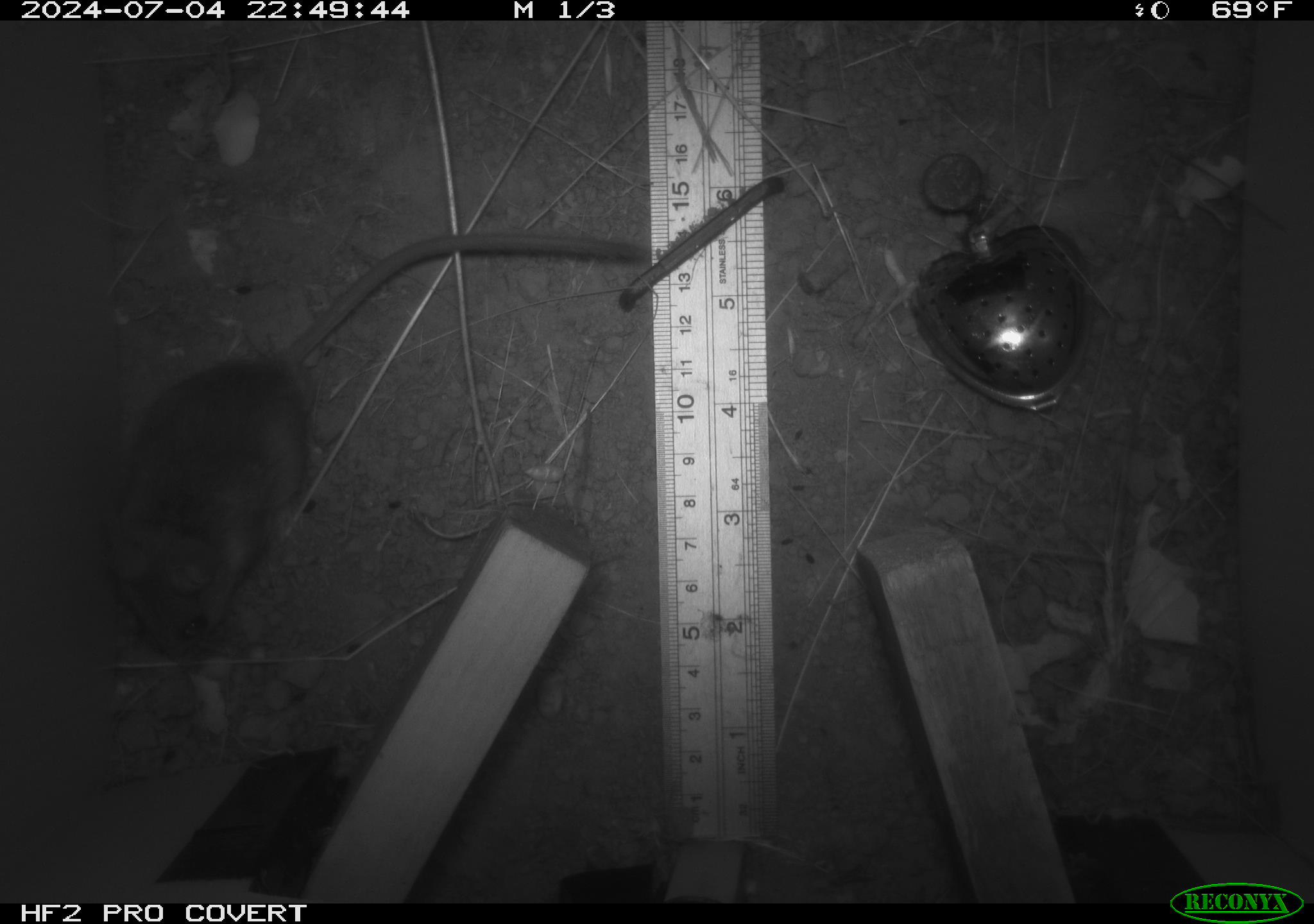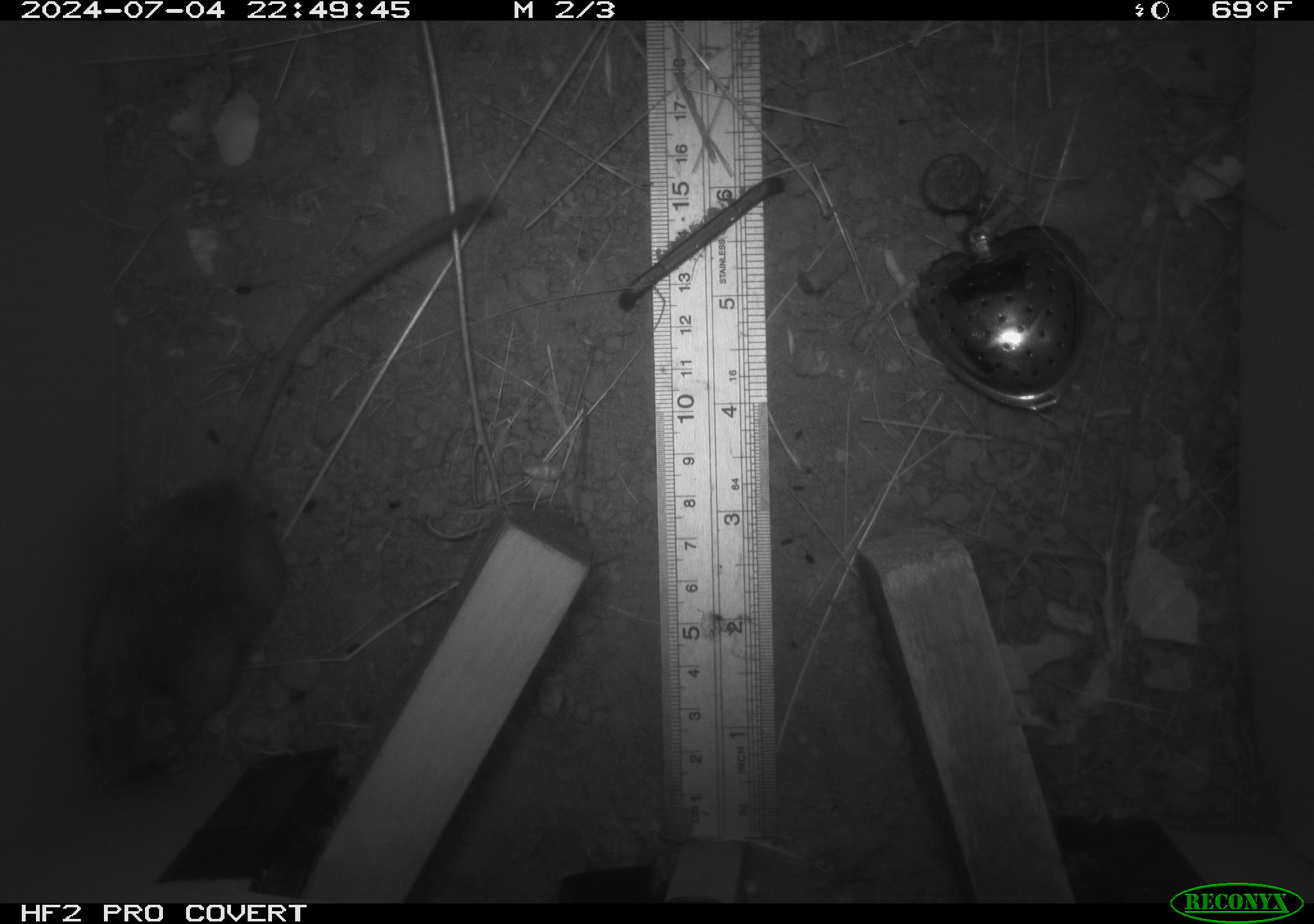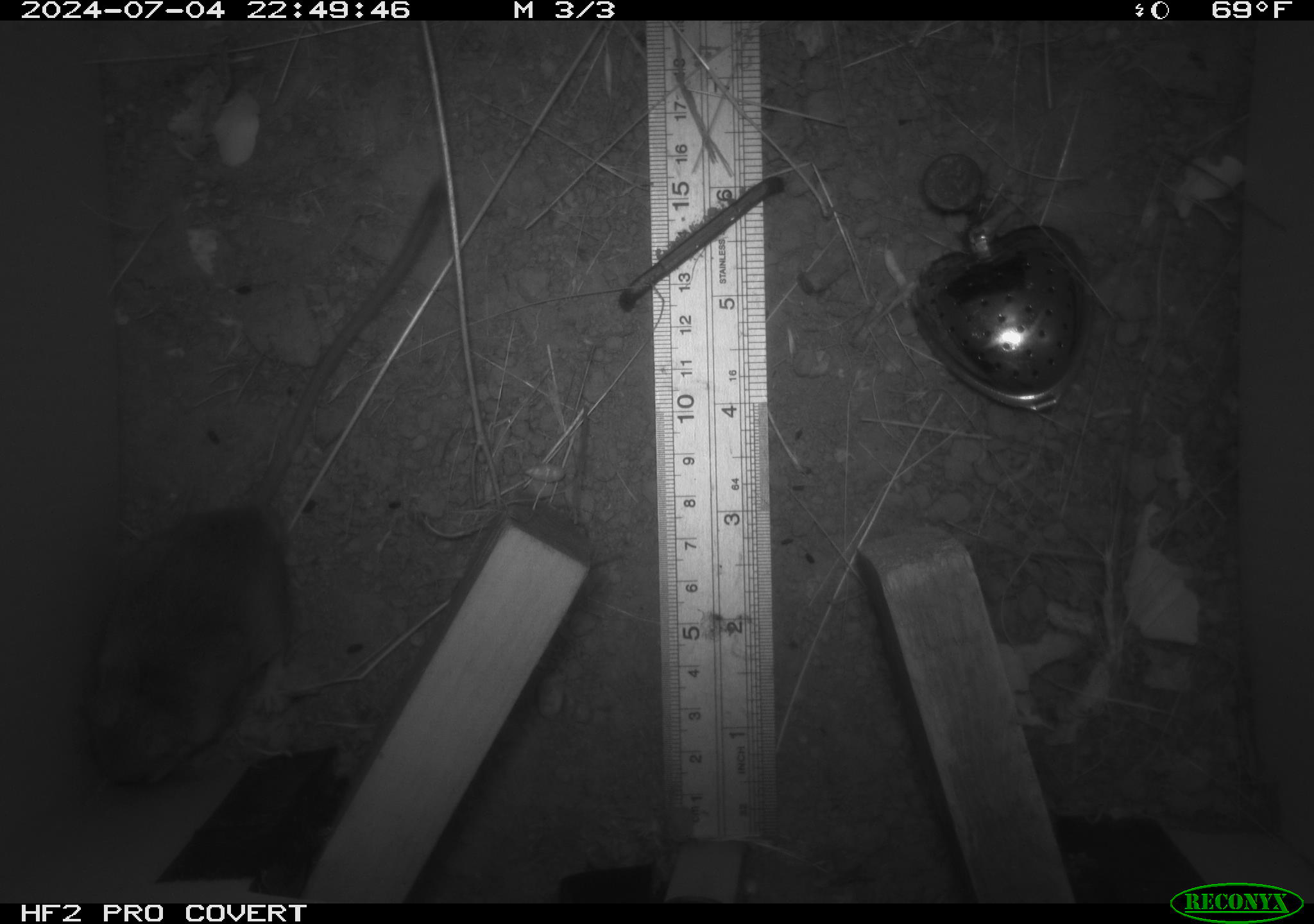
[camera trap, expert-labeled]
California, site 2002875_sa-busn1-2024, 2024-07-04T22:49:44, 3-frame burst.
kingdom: Animalia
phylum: Chordata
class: Mammalia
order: Rodentia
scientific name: Rodentia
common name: rodent